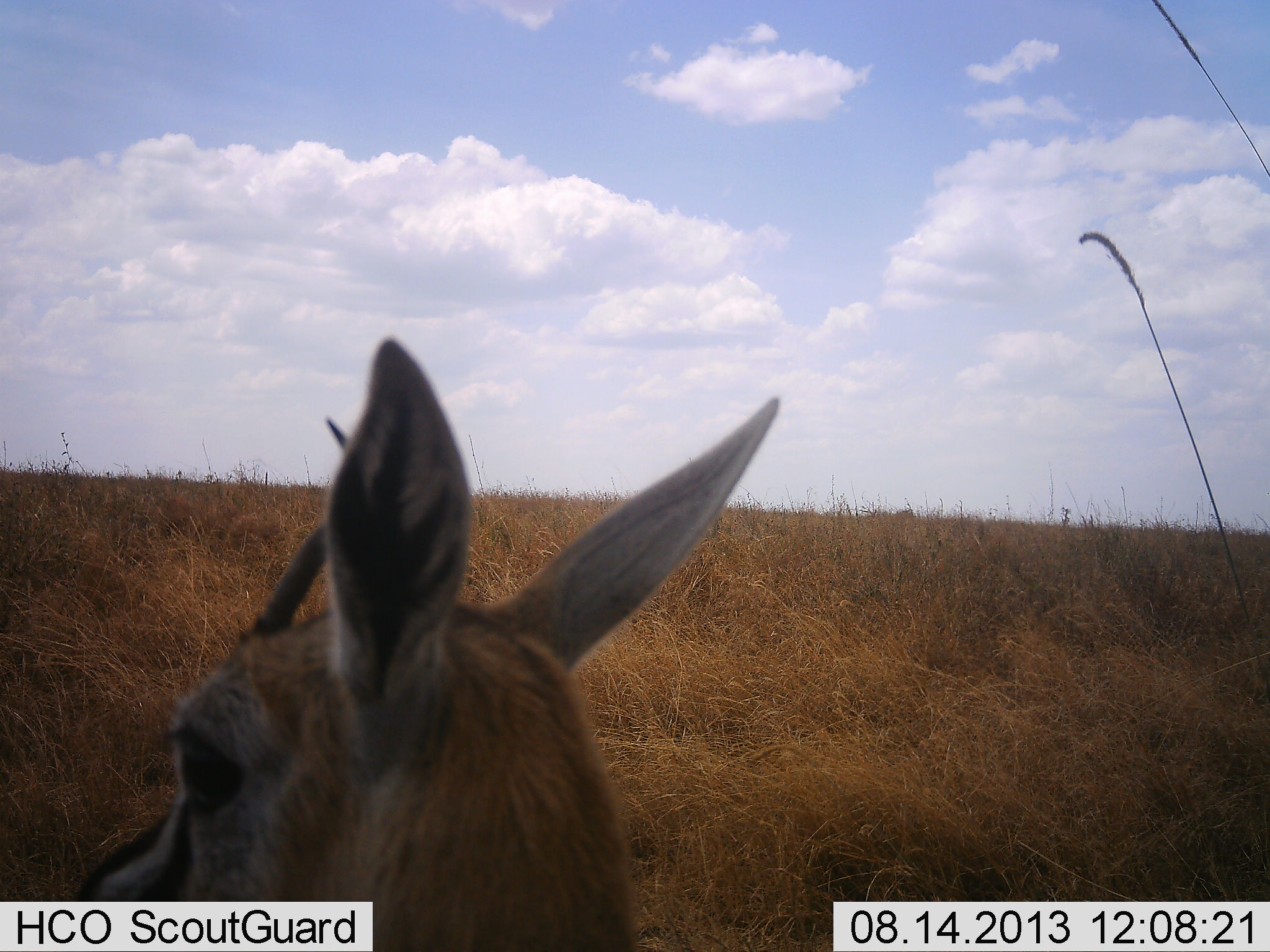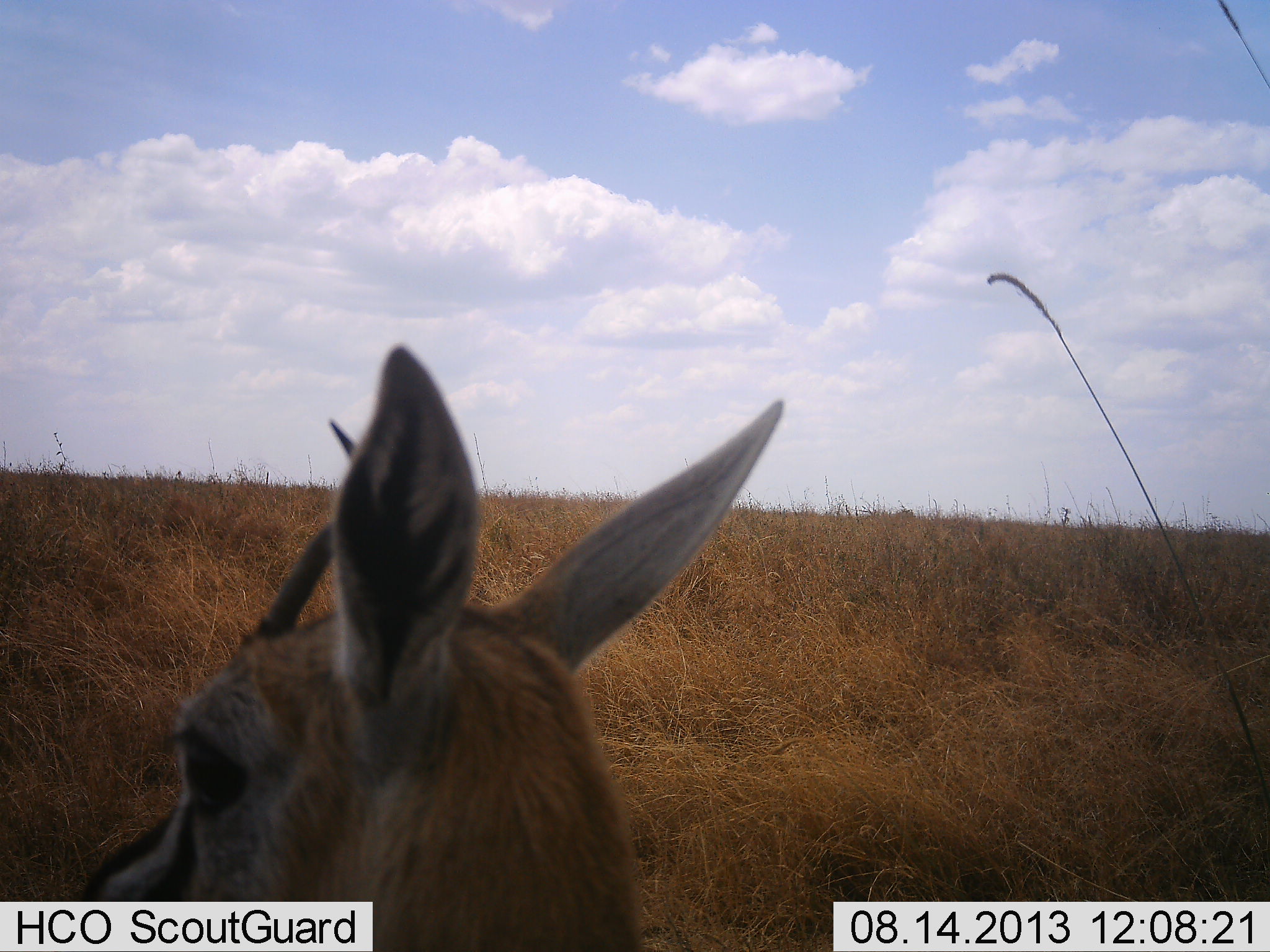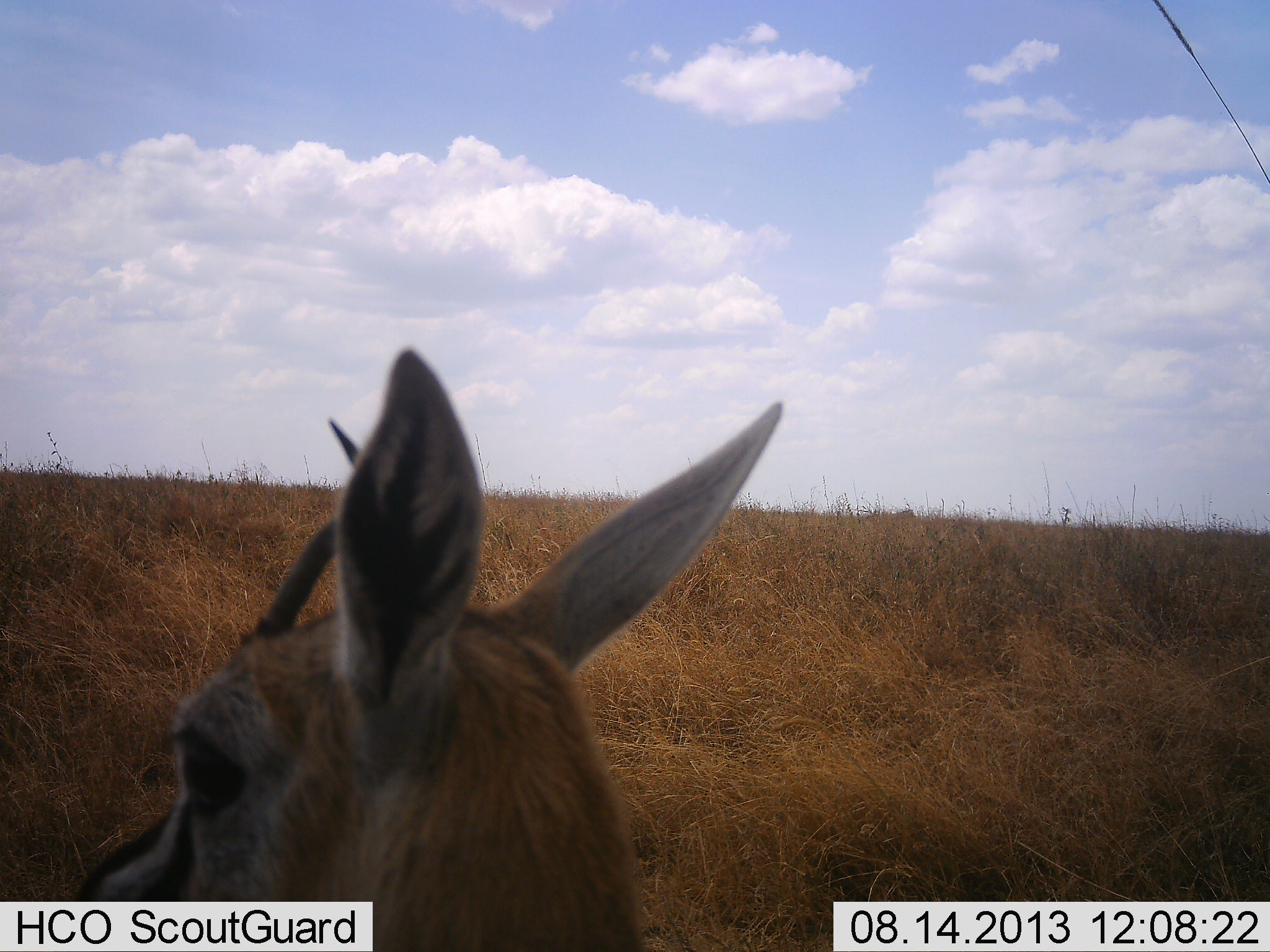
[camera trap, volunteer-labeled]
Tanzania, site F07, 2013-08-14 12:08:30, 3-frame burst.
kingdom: Animalia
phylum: Chordata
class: Mammalia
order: Artiodactyla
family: Bovidae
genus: Eudorcas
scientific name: Eudorcas thomsonii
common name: thomson's gazelle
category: gazellethomsons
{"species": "gazellethomsons (thomson's gazelle) (Eudorcas thomsonii)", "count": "1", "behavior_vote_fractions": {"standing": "70%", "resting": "30%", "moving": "0%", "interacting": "0%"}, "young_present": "0%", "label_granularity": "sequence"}